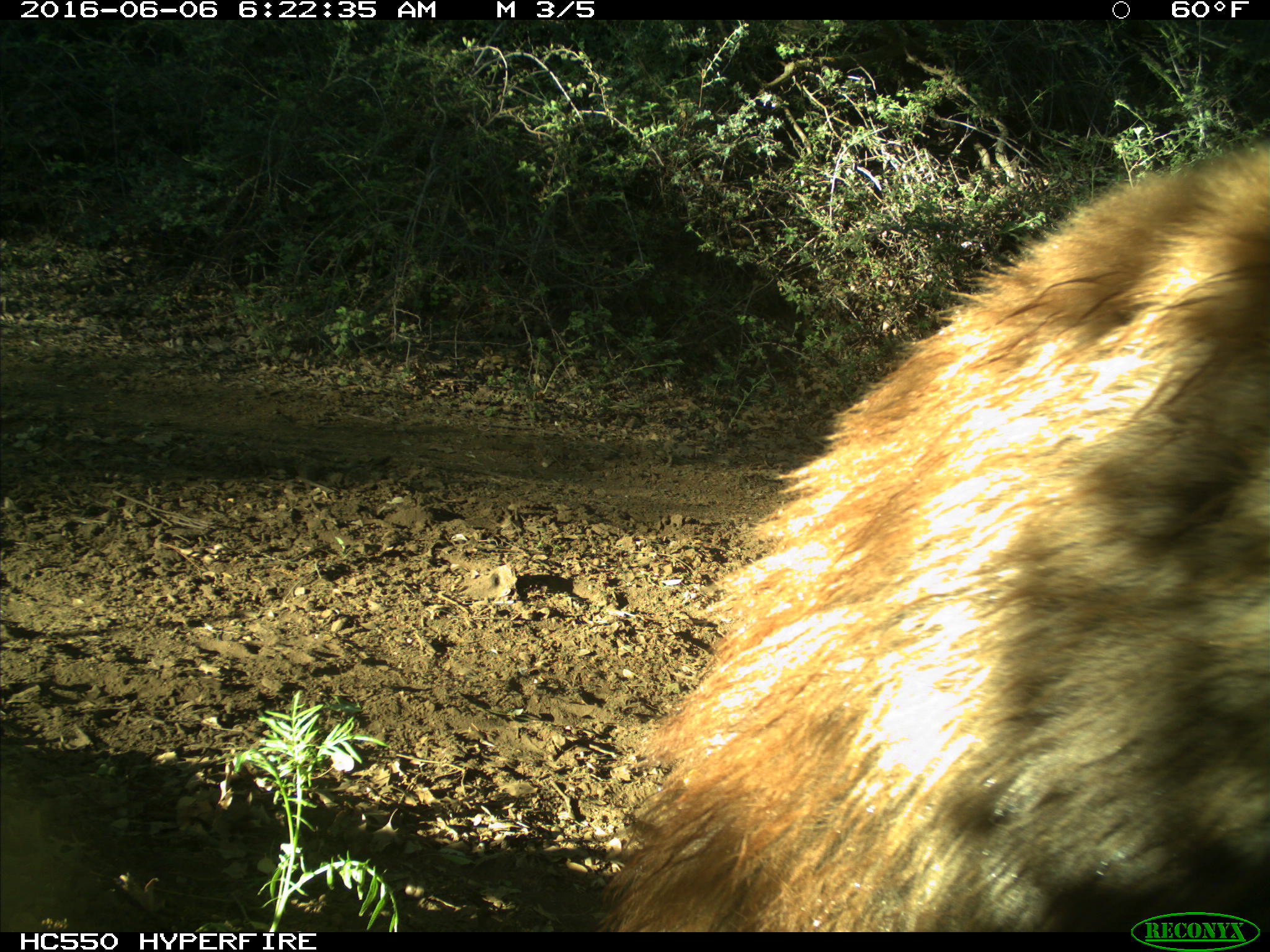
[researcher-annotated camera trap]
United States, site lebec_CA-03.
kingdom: Animalia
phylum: Chordata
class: Mammalia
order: Carnivora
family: Ursidae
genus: Ursus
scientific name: Ursus americanus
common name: american black bear